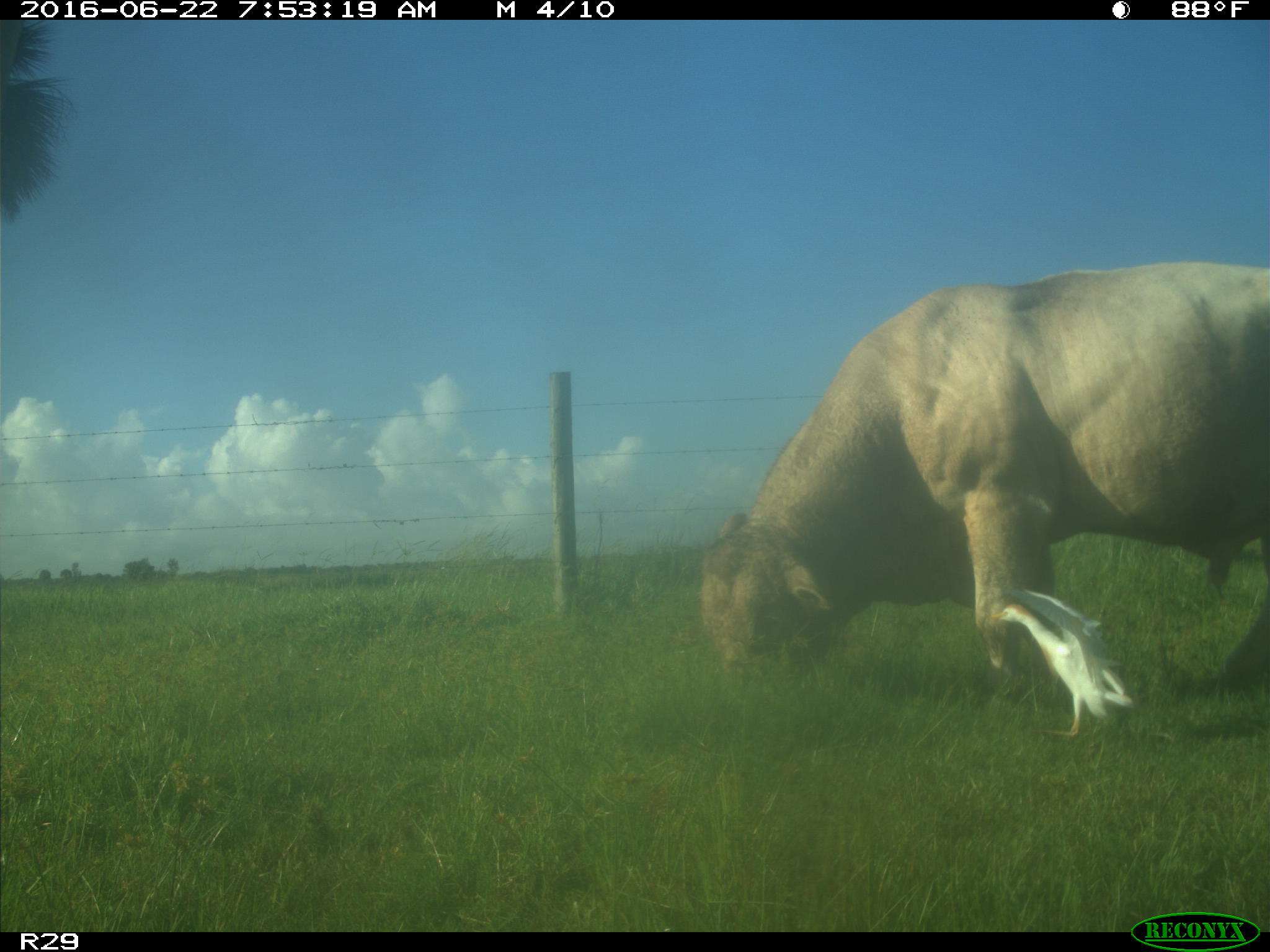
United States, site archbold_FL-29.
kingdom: Animalia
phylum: Chordata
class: Mammalia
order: Artiodactyla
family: Bovidae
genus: Bos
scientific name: Bos taurus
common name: domestic cow